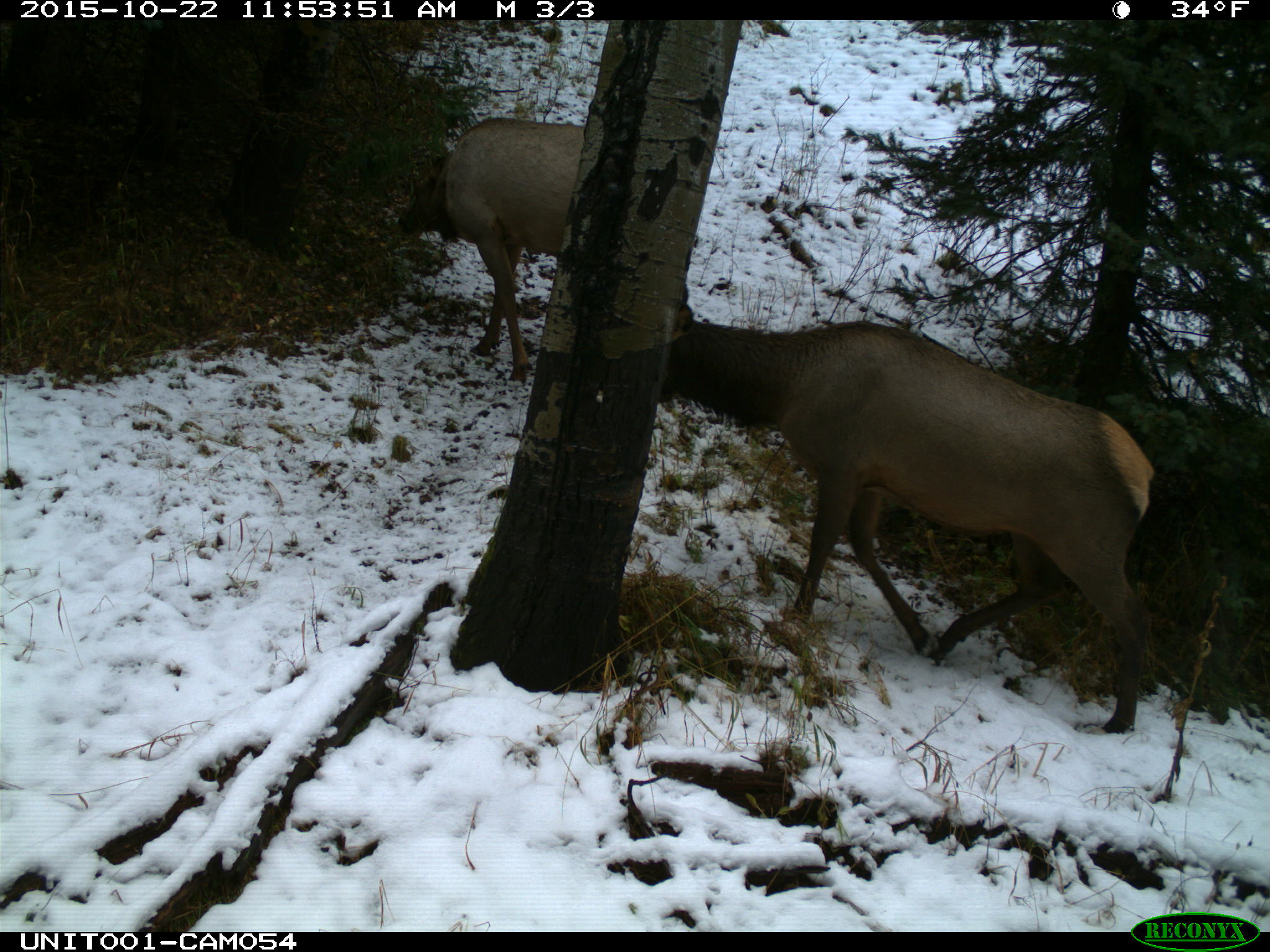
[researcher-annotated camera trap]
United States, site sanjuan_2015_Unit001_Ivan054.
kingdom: Animalia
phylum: Chordata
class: Mammalia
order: Artiodactyla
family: Cervidae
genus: Cervus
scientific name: Cervus elaphus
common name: red deer